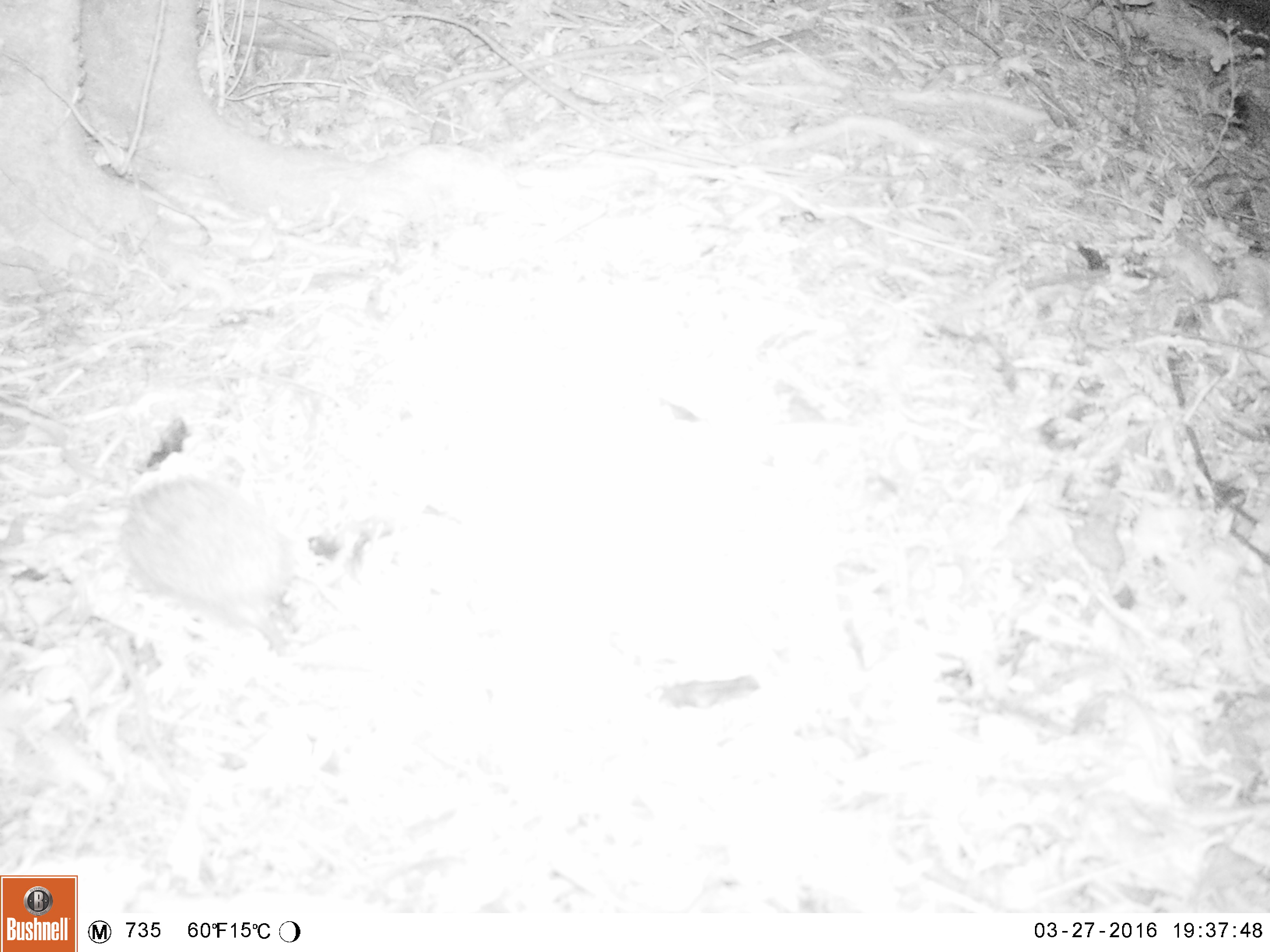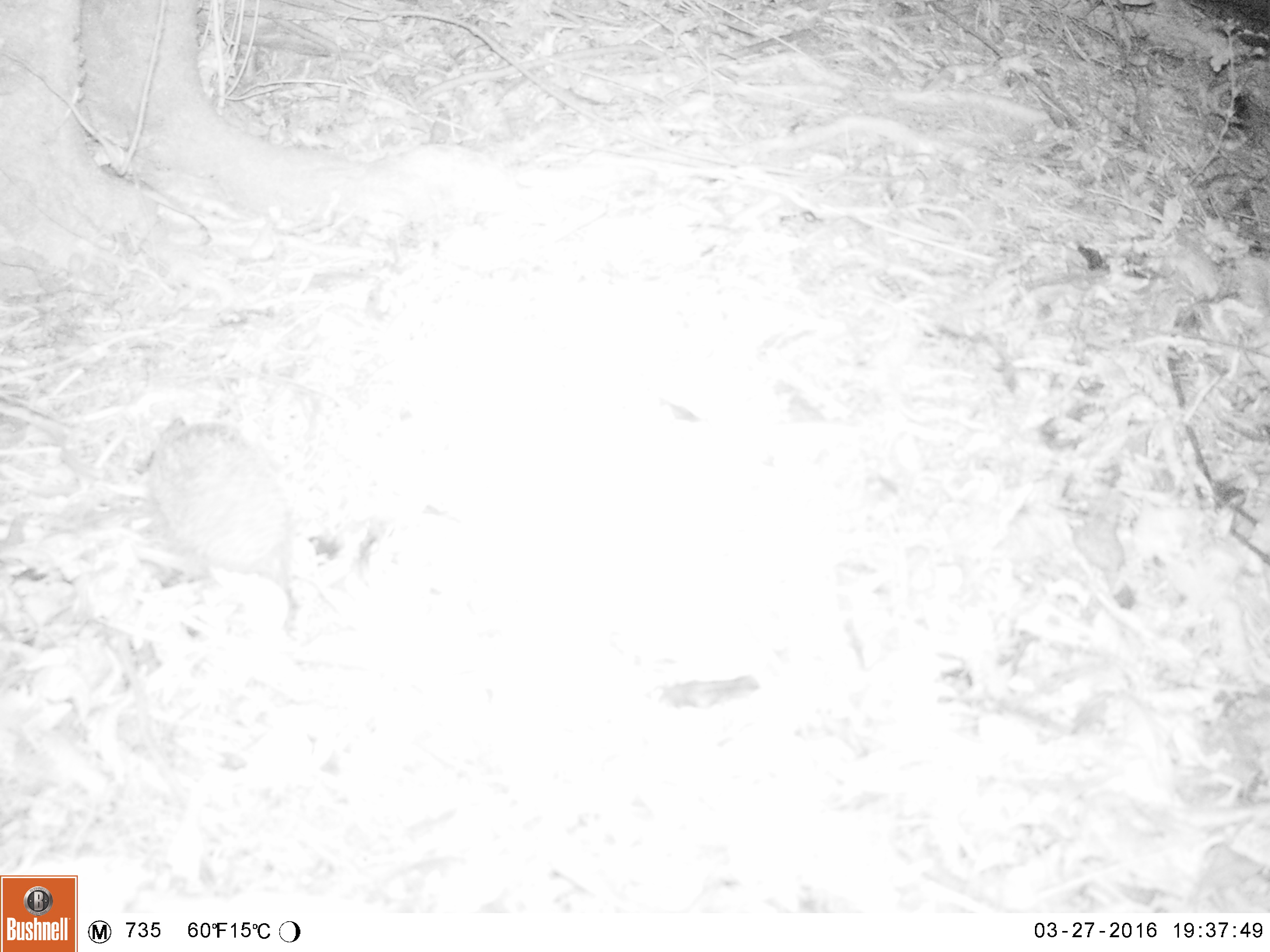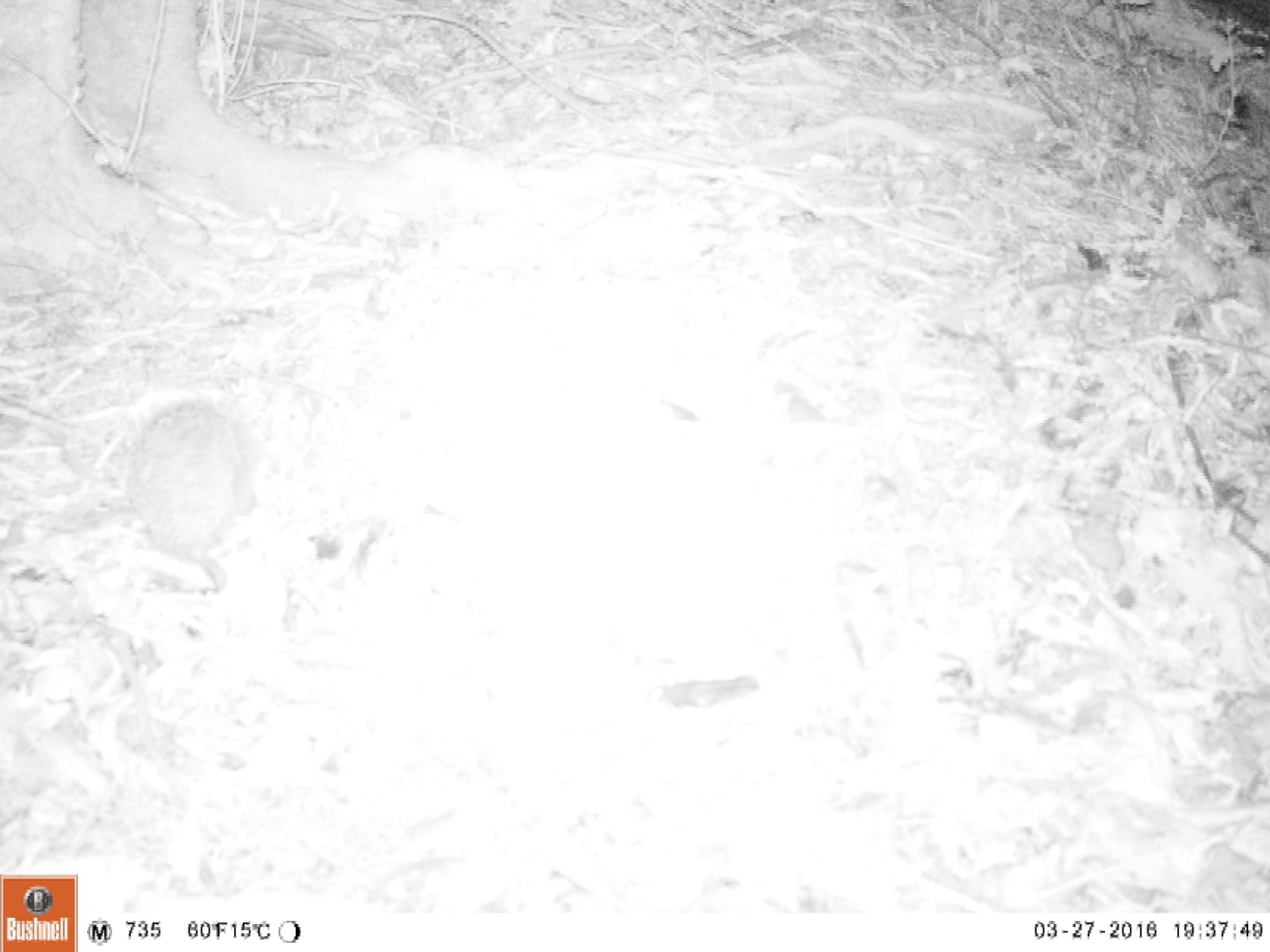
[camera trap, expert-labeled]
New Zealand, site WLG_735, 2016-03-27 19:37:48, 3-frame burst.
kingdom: Animalia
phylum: Chordata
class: Mammalia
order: Eulipotyphla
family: Erinaceidae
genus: Erinaceus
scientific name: Erinaceus europaeus europaeus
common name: european hedgehog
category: hedgehog